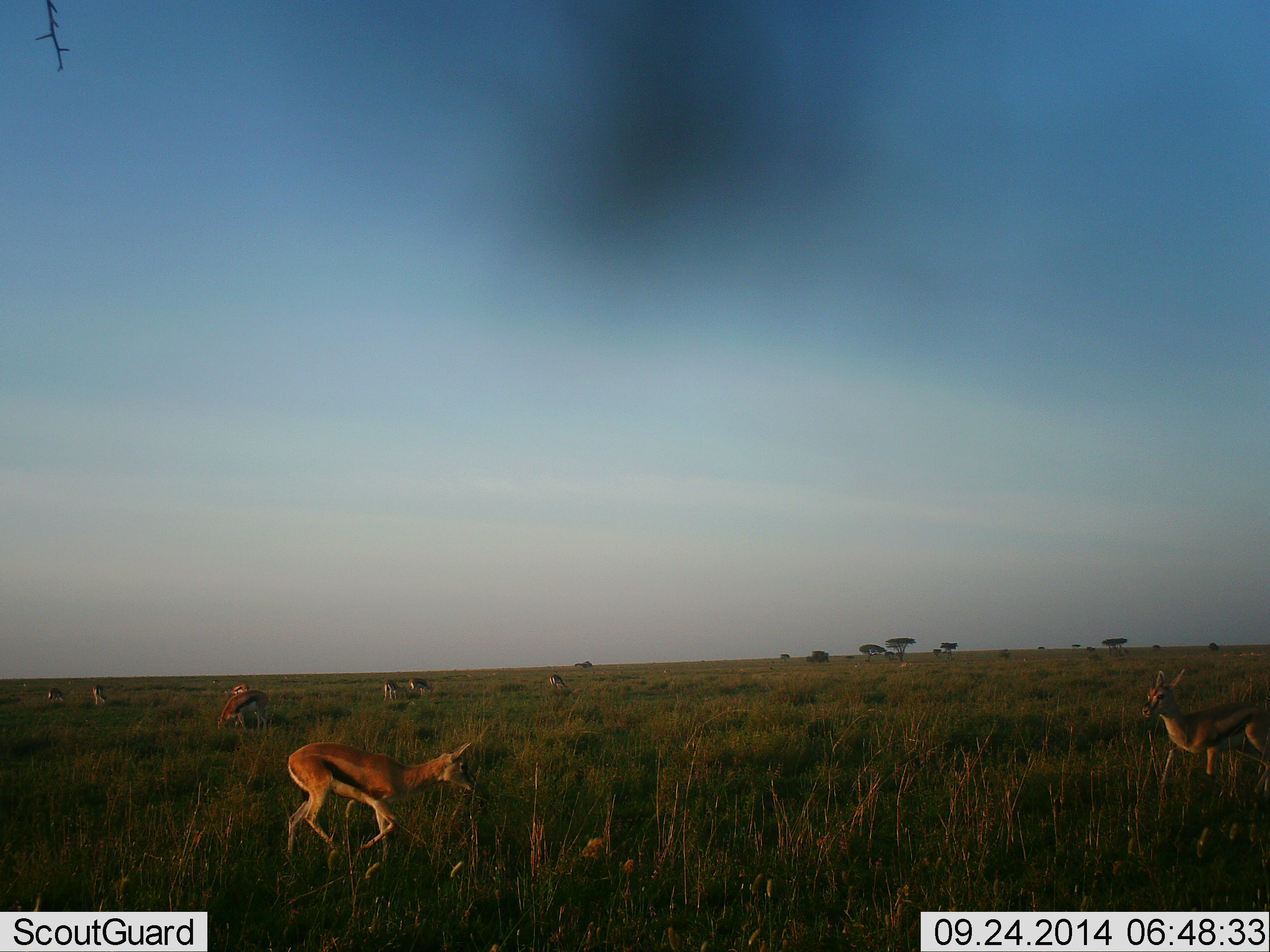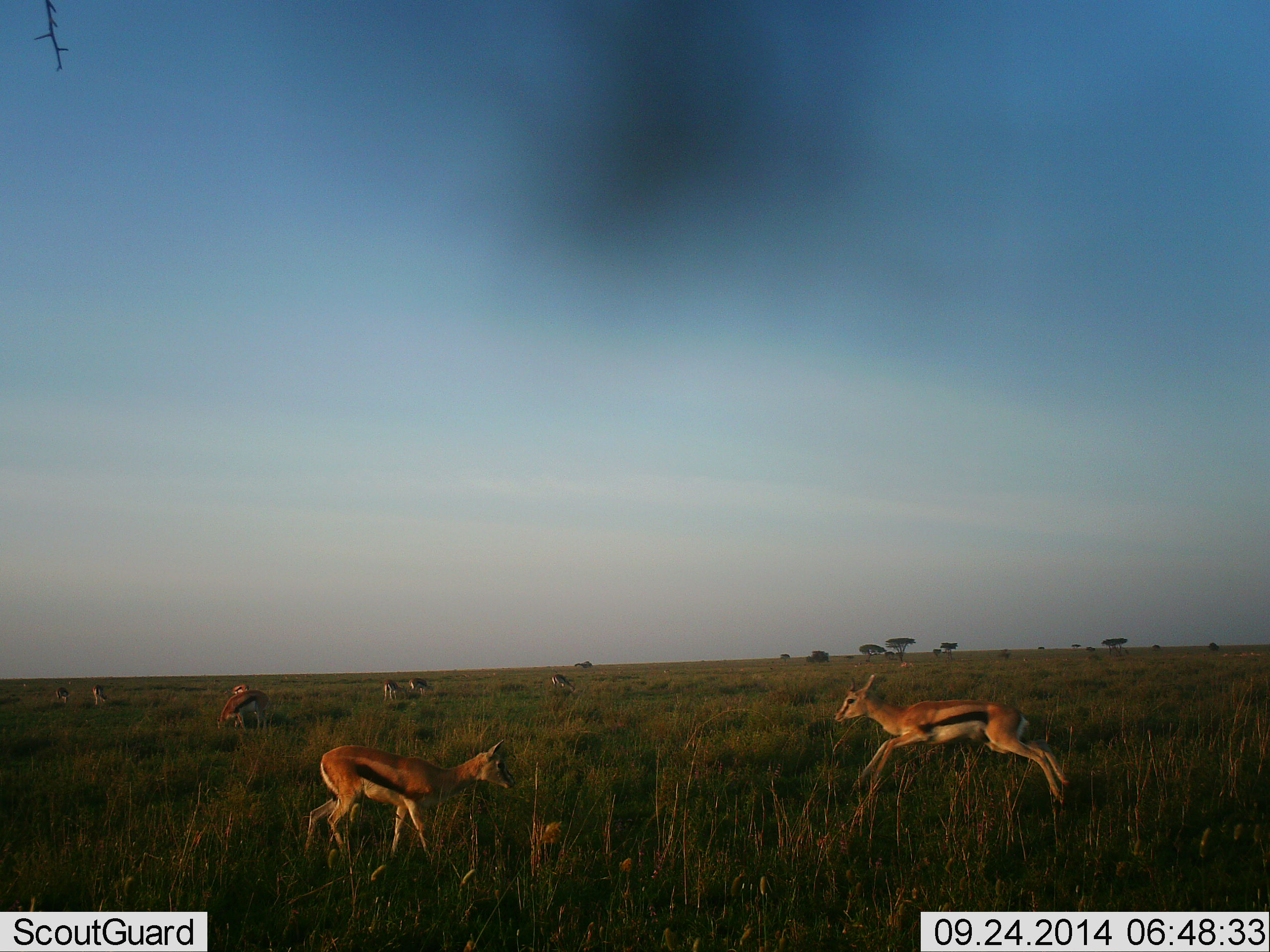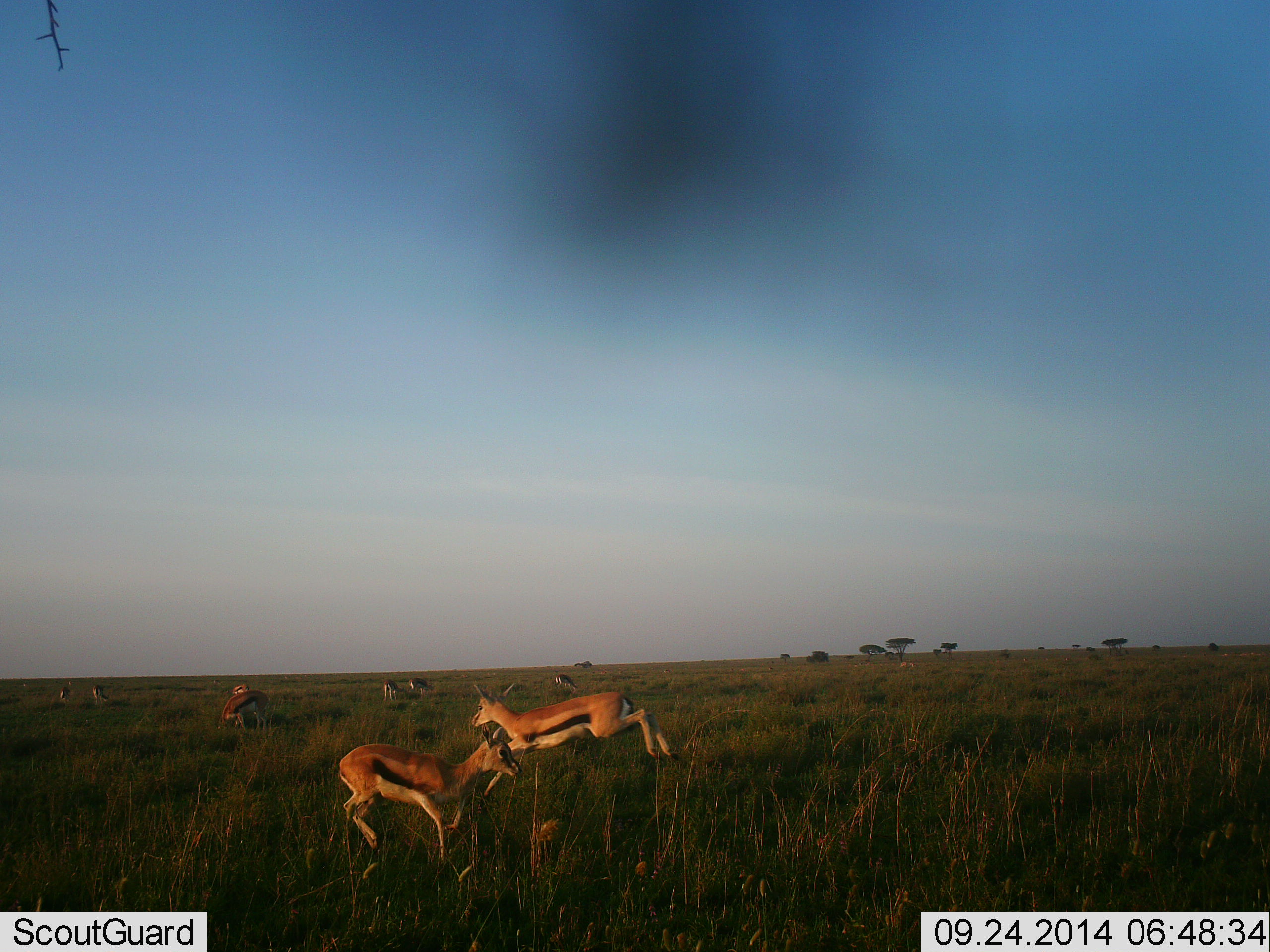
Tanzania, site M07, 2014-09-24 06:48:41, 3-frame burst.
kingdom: Animalia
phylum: Chordata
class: Mammalia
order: Artiodactyla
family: Bovidae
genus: Eudorcas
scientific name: Eudorcas thomsonii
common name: thomson's gazelle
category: gazellethomsons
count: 9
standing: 30%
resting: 0%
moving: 100%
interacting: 20%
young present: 10%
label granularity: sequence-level